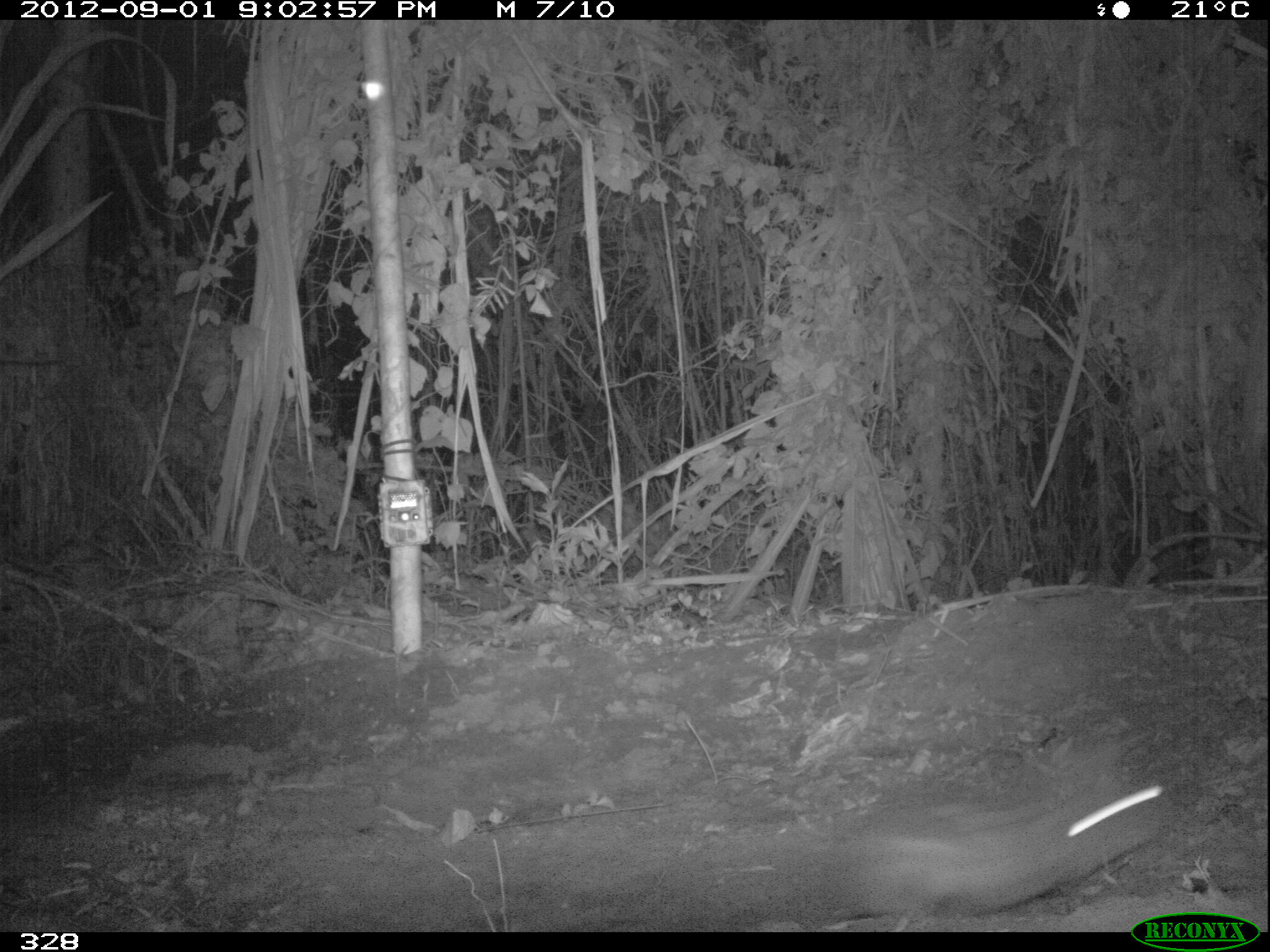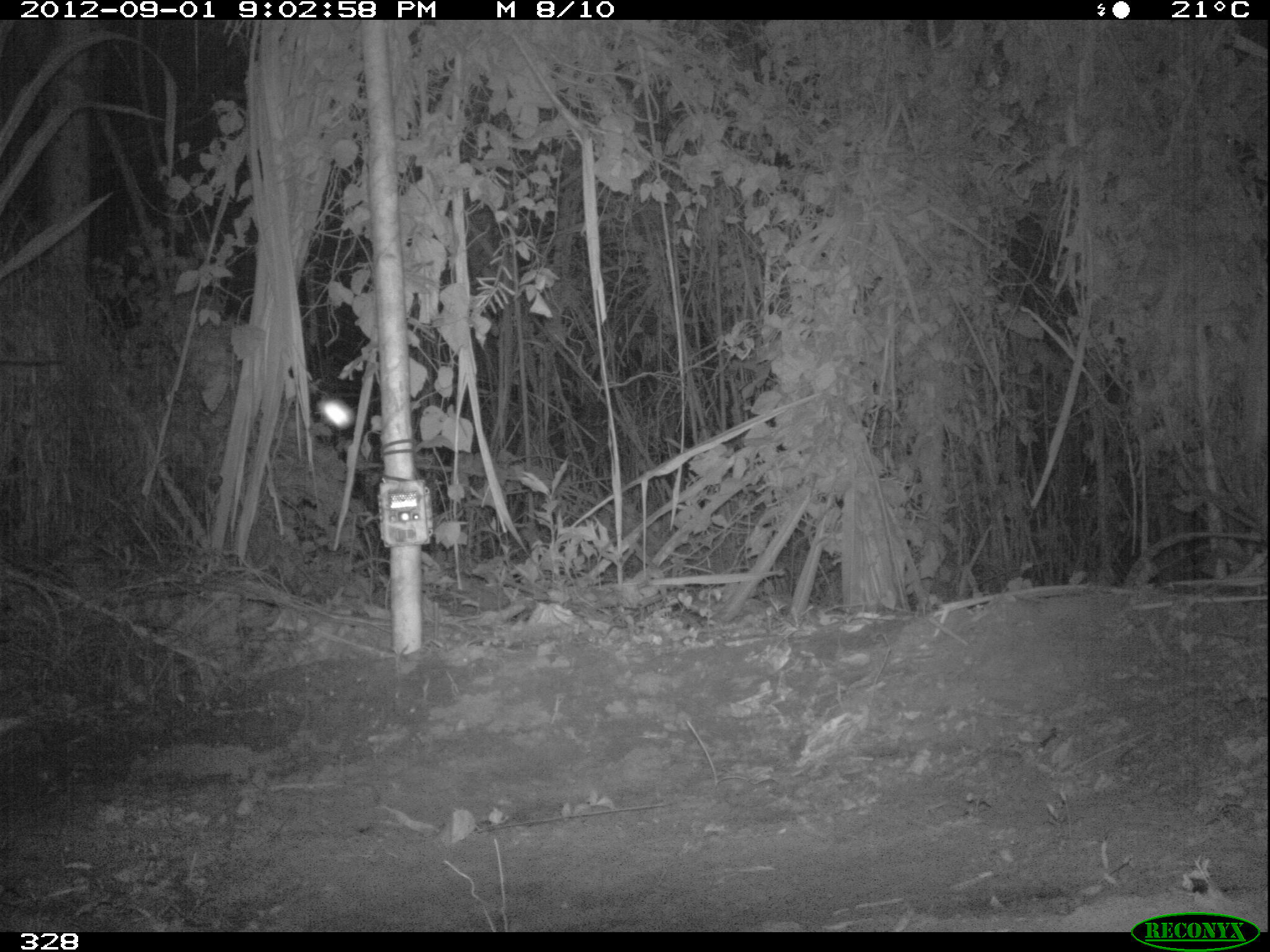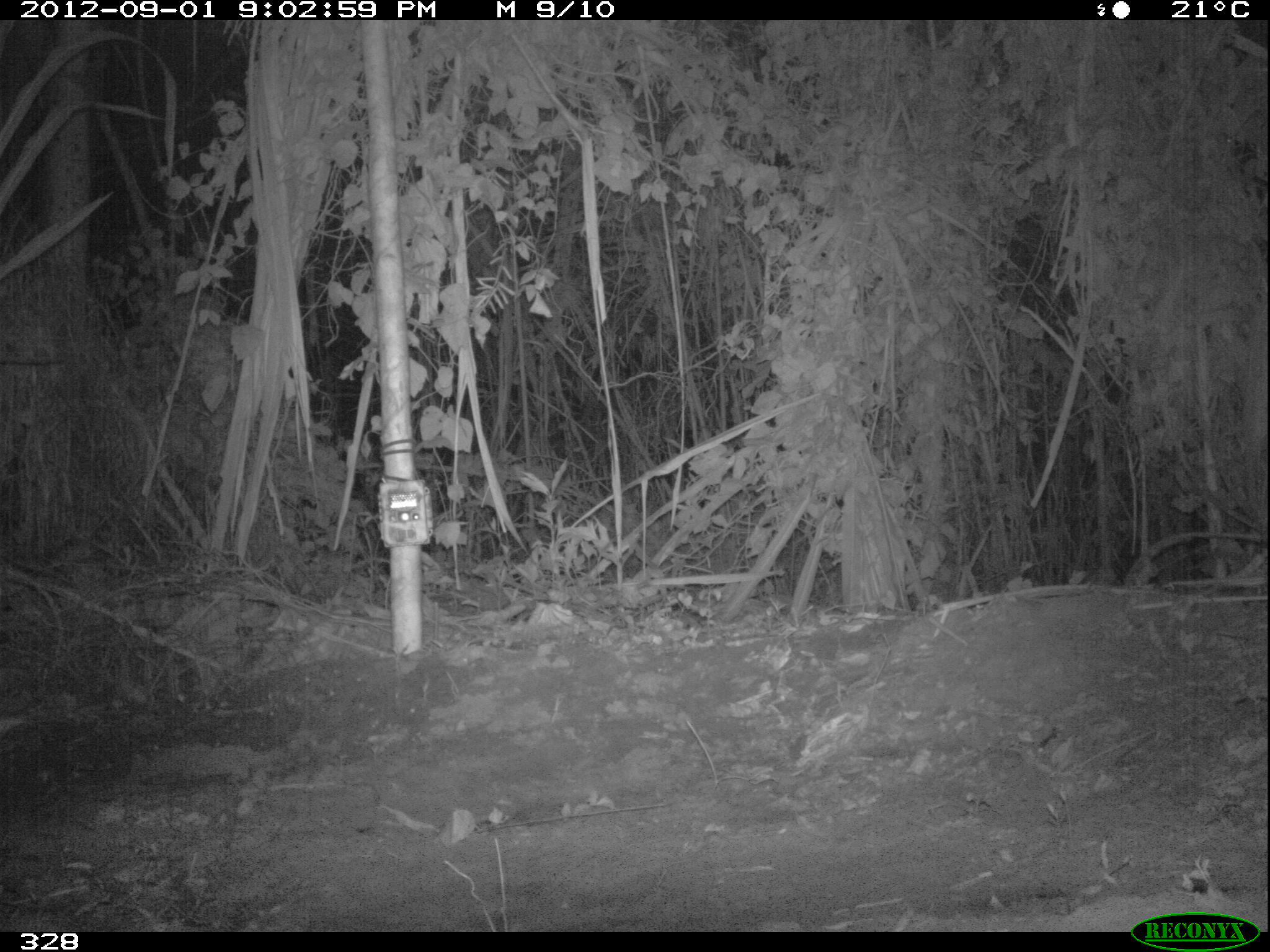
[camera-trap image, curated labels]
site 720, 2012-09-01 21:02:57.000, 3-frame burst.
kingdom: Animalia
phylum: Chordata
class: Mammalia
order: Lagomorpha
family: Leporidae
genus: Sylvilagus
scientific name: Sylvilagus brasiliensis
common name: tapeti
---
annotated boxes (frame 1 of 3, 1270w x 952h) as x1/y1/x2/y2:
sylvilagus brasiliensis: 826/763/1166/919